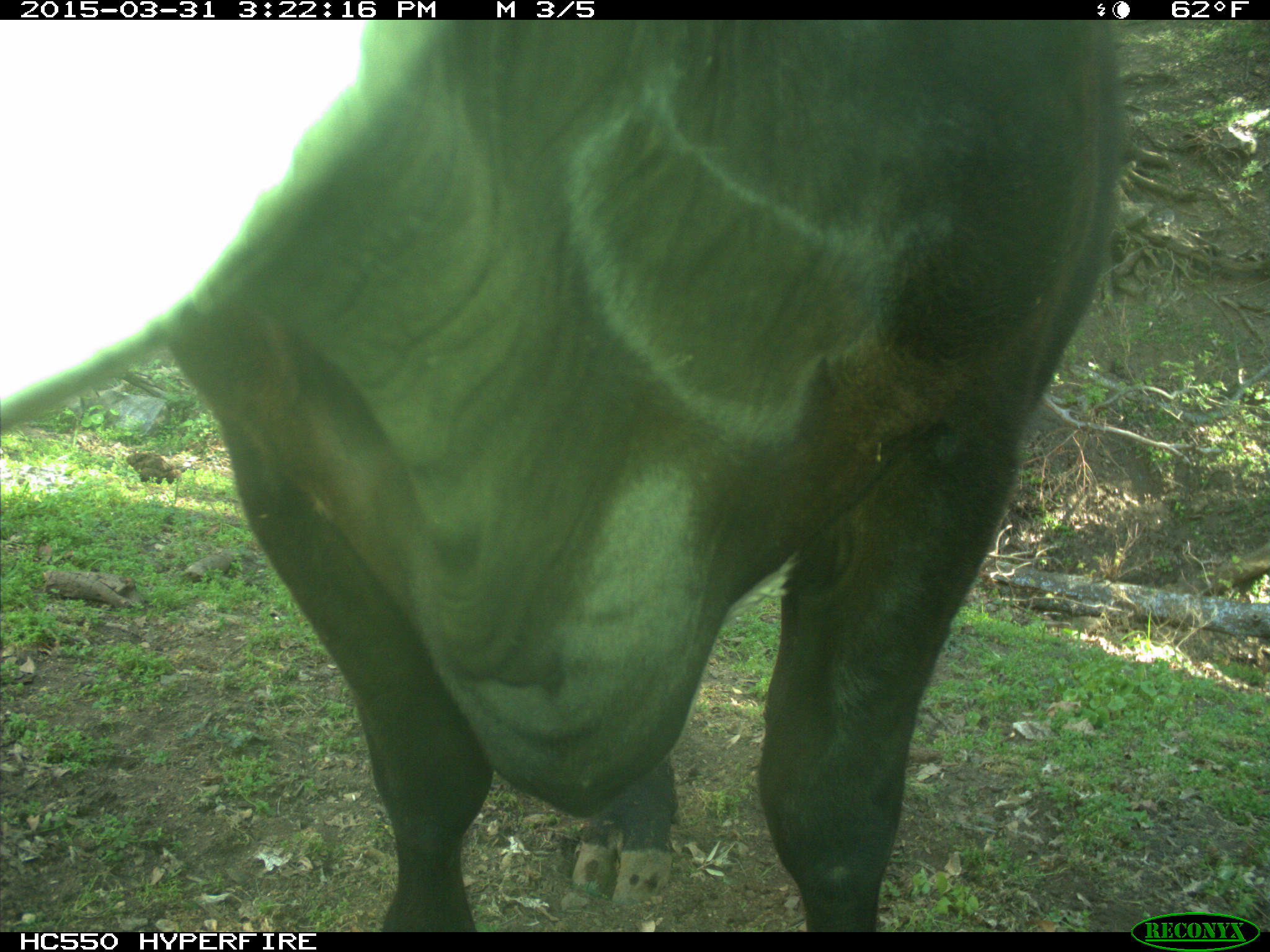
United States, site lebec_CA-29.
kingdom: Animalia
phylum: Chordata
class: Mammalia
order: Artiodactyla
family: Bovidae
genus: Bos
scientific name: Bos taurus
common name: domestic cow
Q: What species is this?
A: Bos taurus (domestic cow).